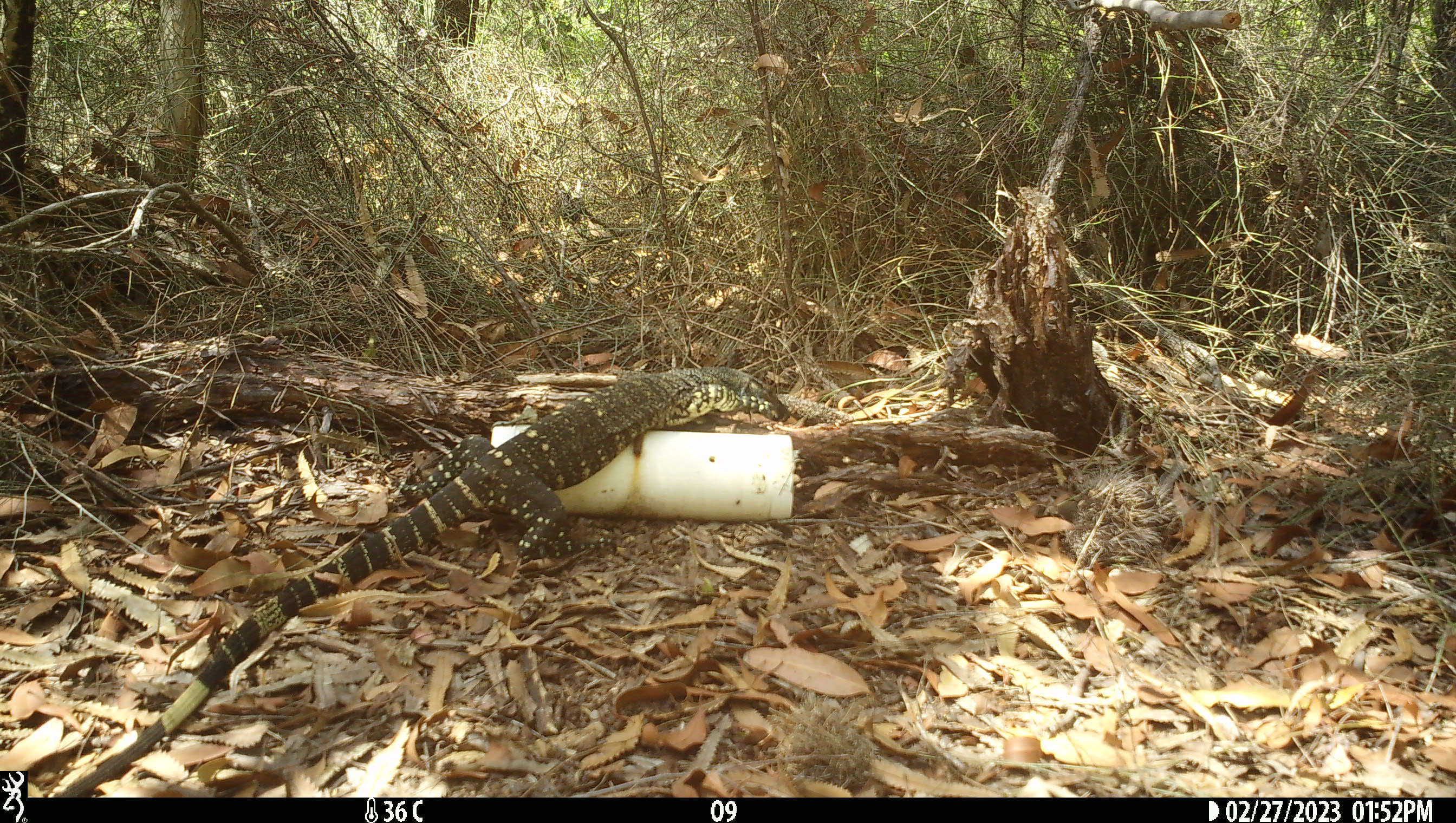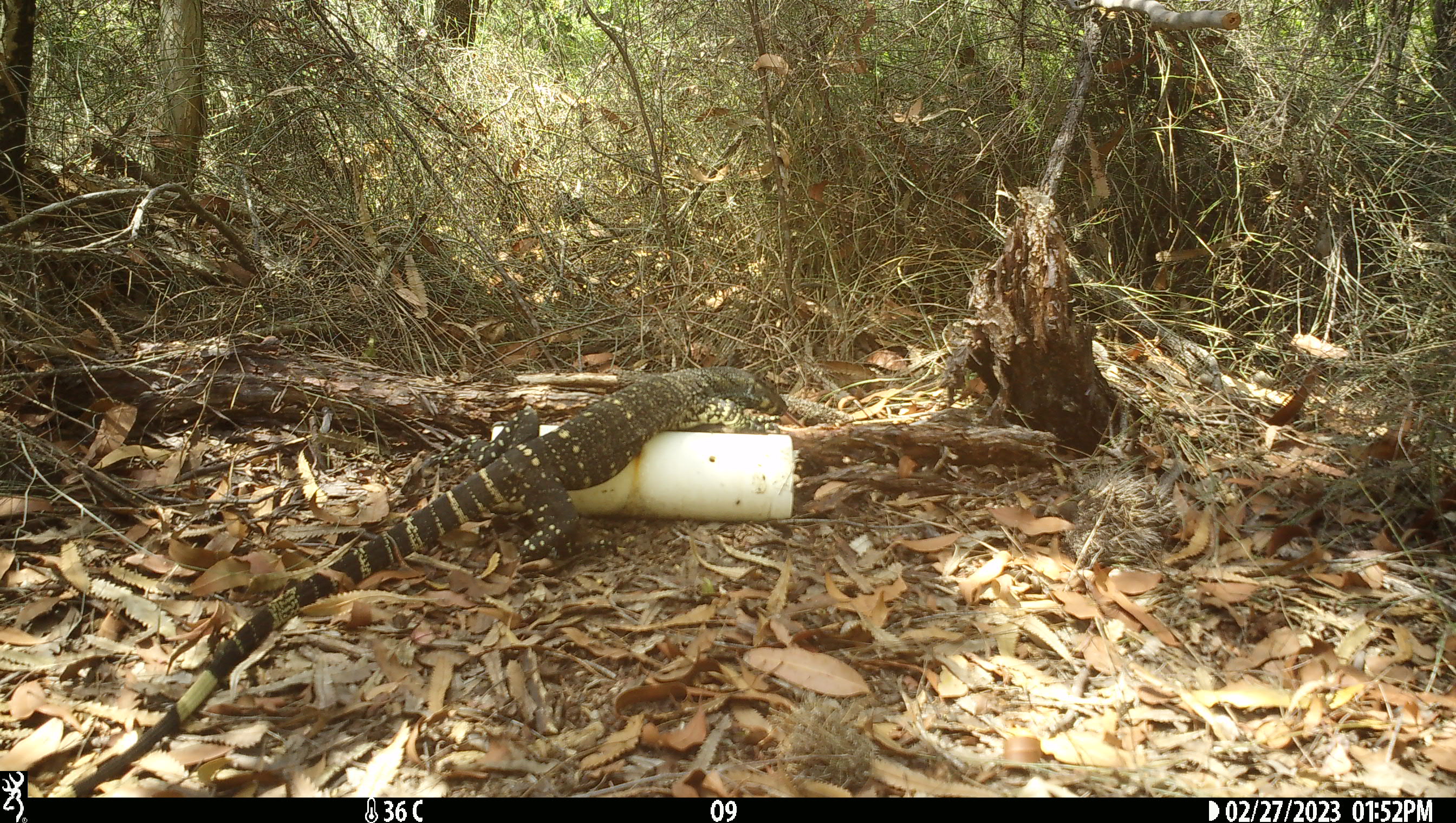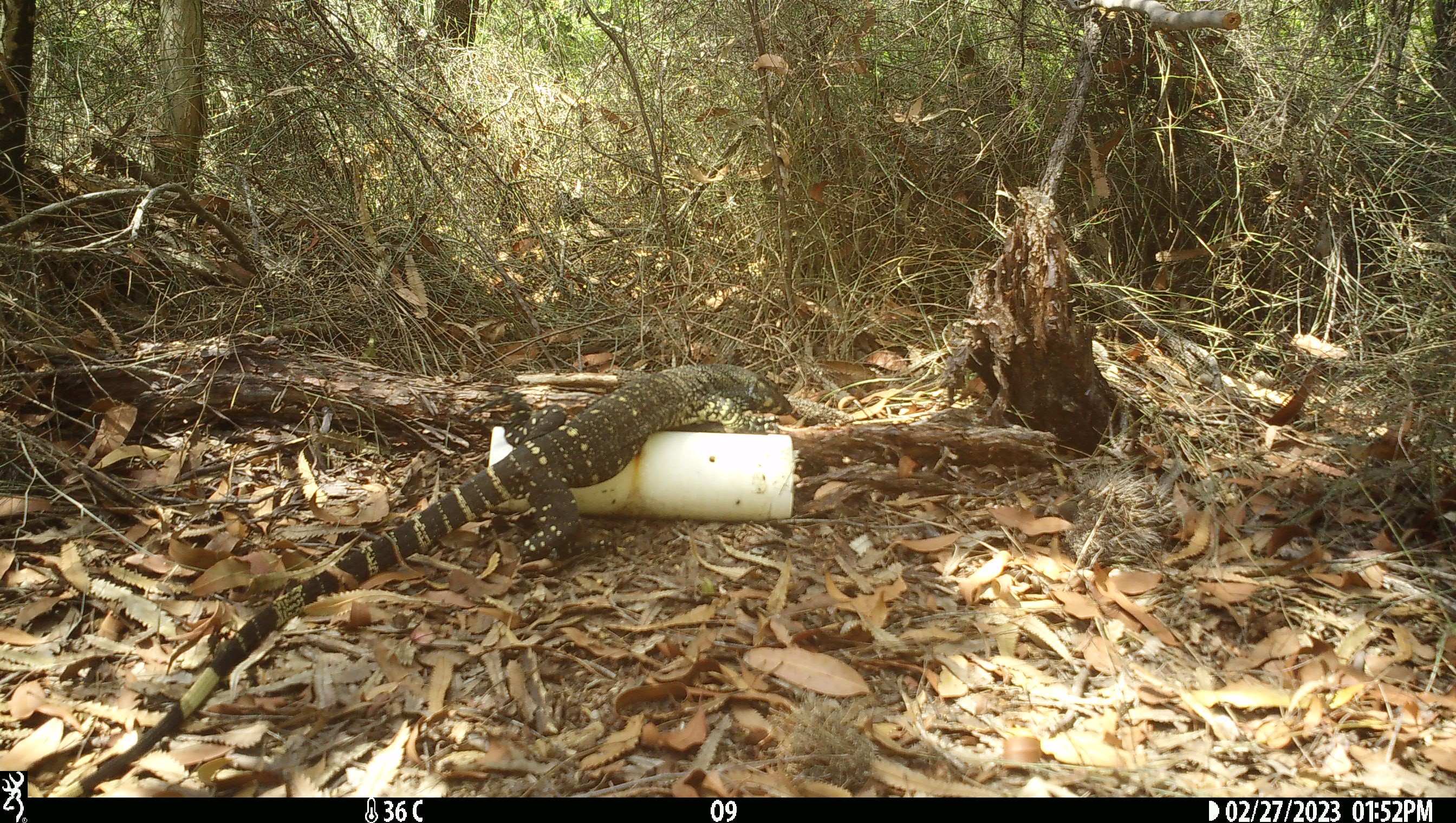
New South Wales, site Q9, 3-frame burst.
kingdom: Animalia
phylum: Chordata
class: Reptilia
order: Squamata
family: Varanidae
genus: Varanus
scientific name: Varanus varius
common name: lace monitor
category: goanna